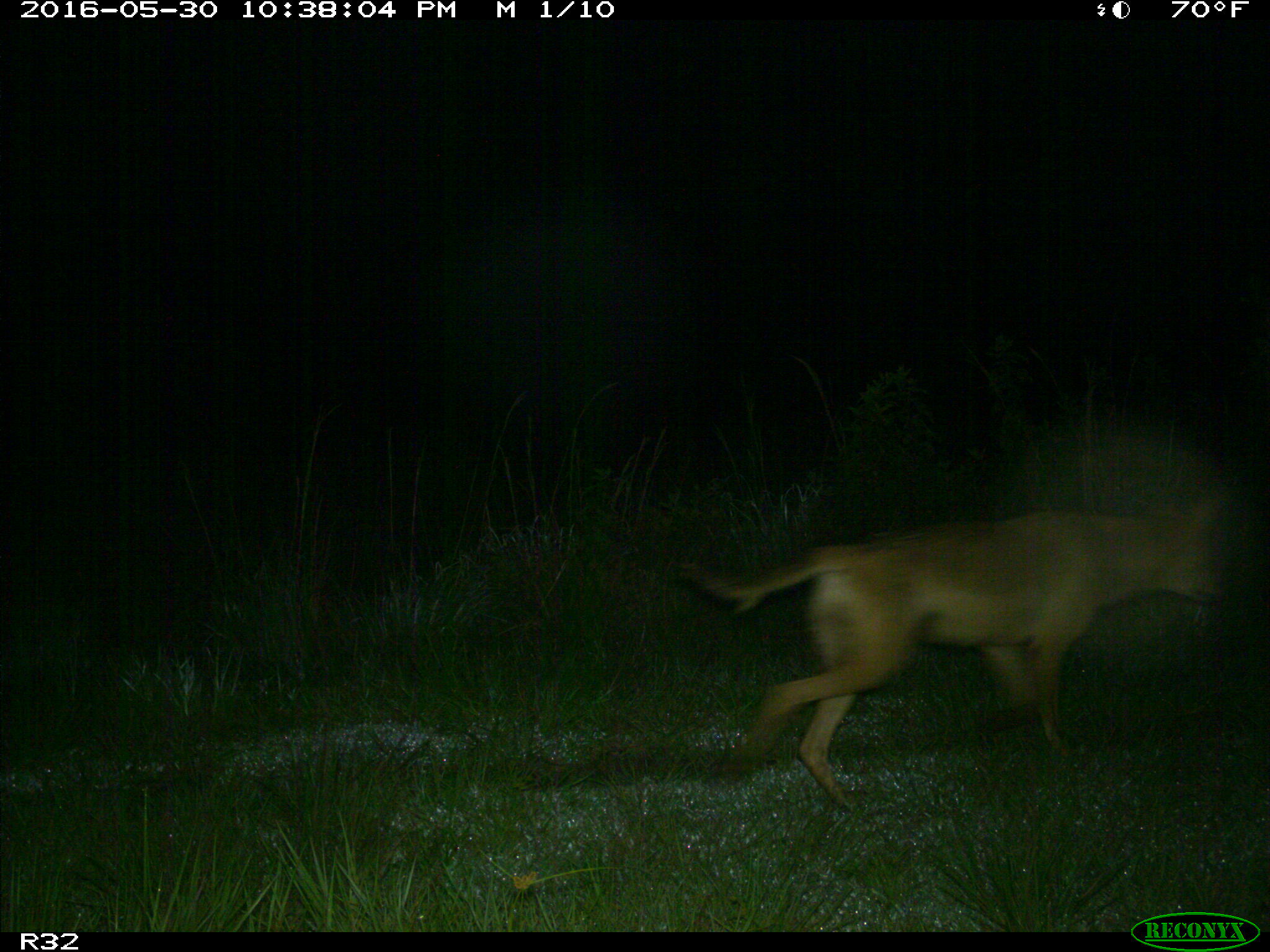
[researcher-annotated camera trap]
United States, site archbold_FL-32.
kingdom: Animalia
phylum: Chordata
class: Mammalia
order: Carnivora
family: Canidae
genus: Canis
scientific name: Canis latrans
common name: coyote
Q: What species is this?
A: Canis latrans (coyote).